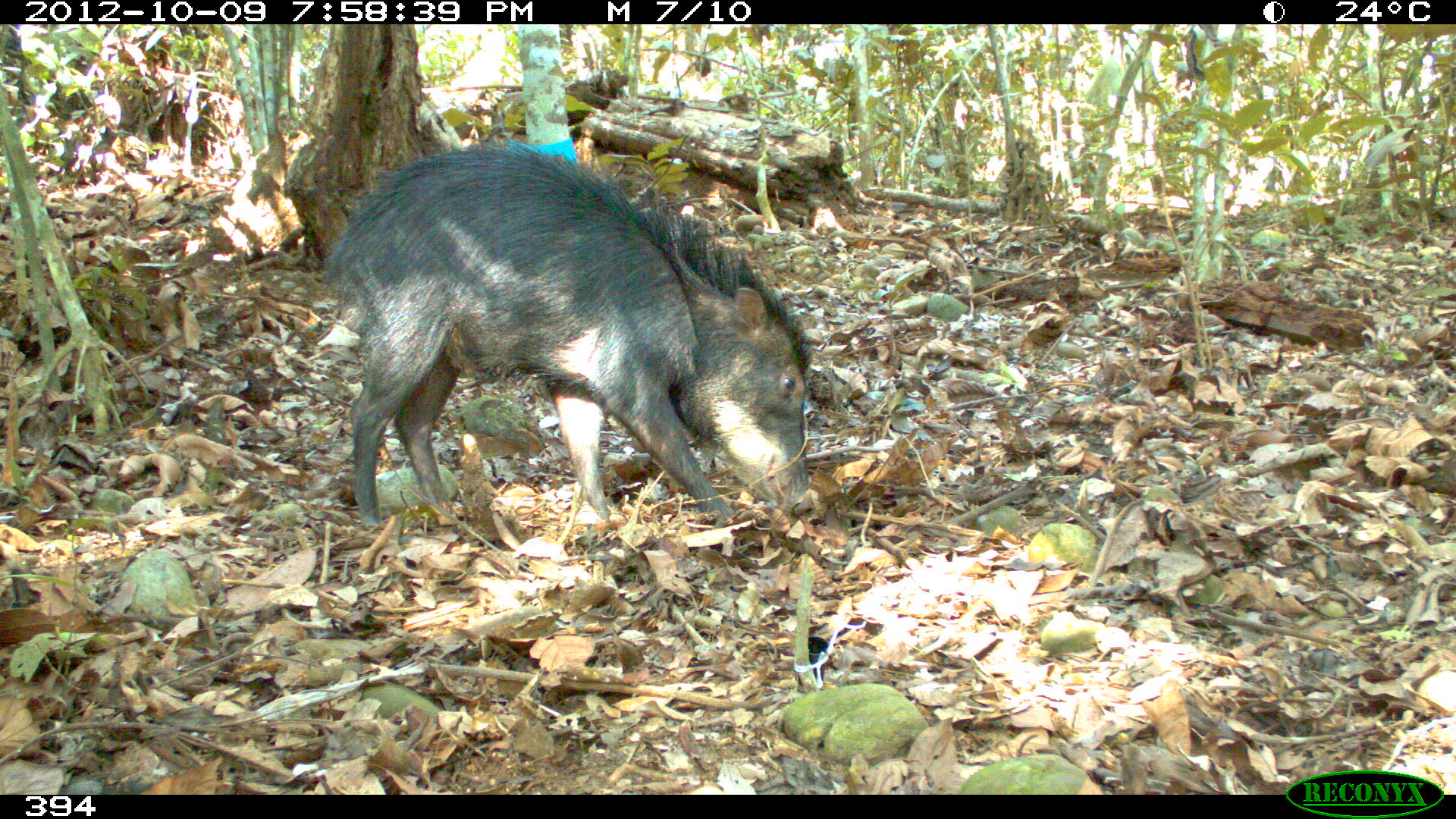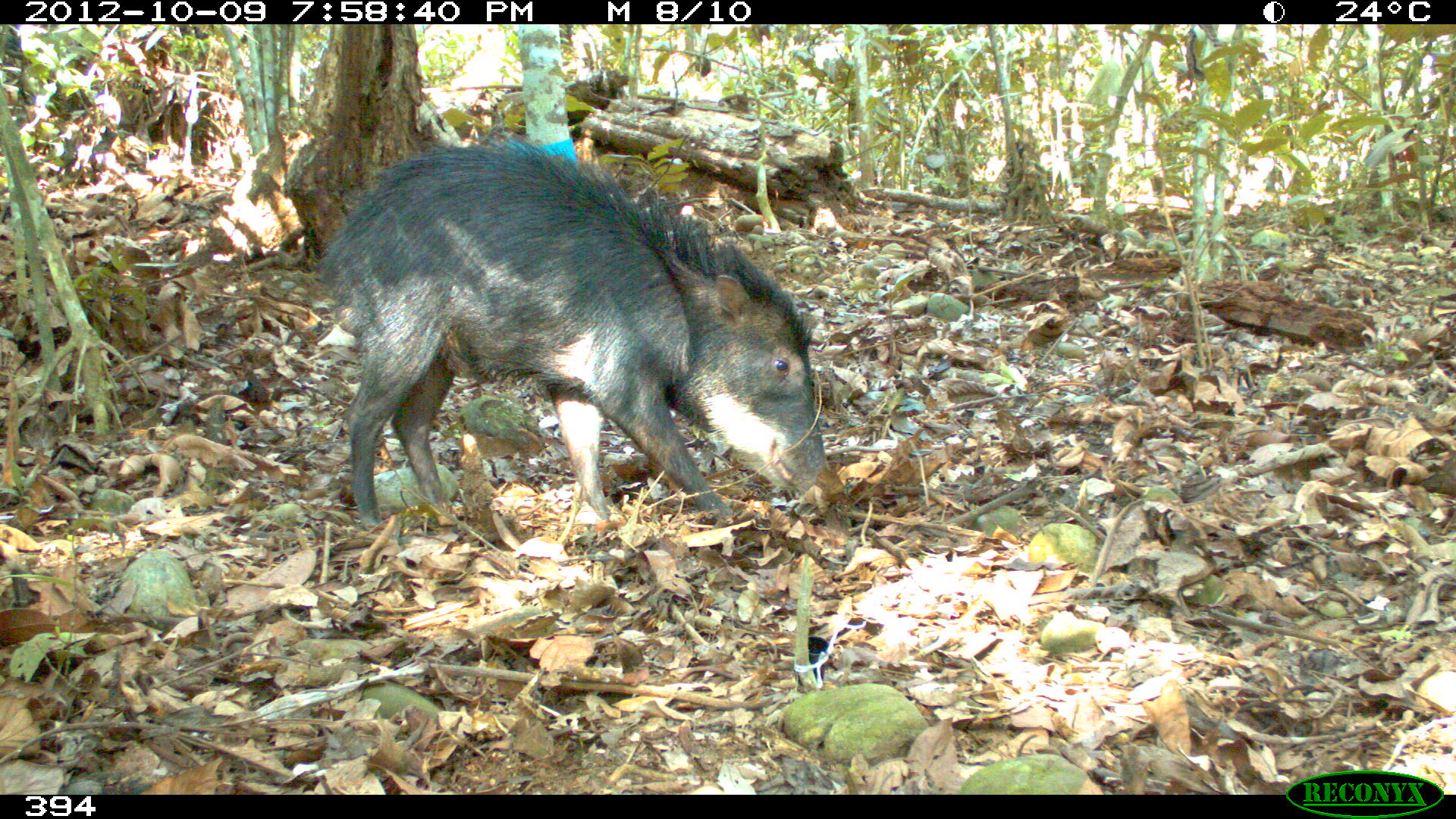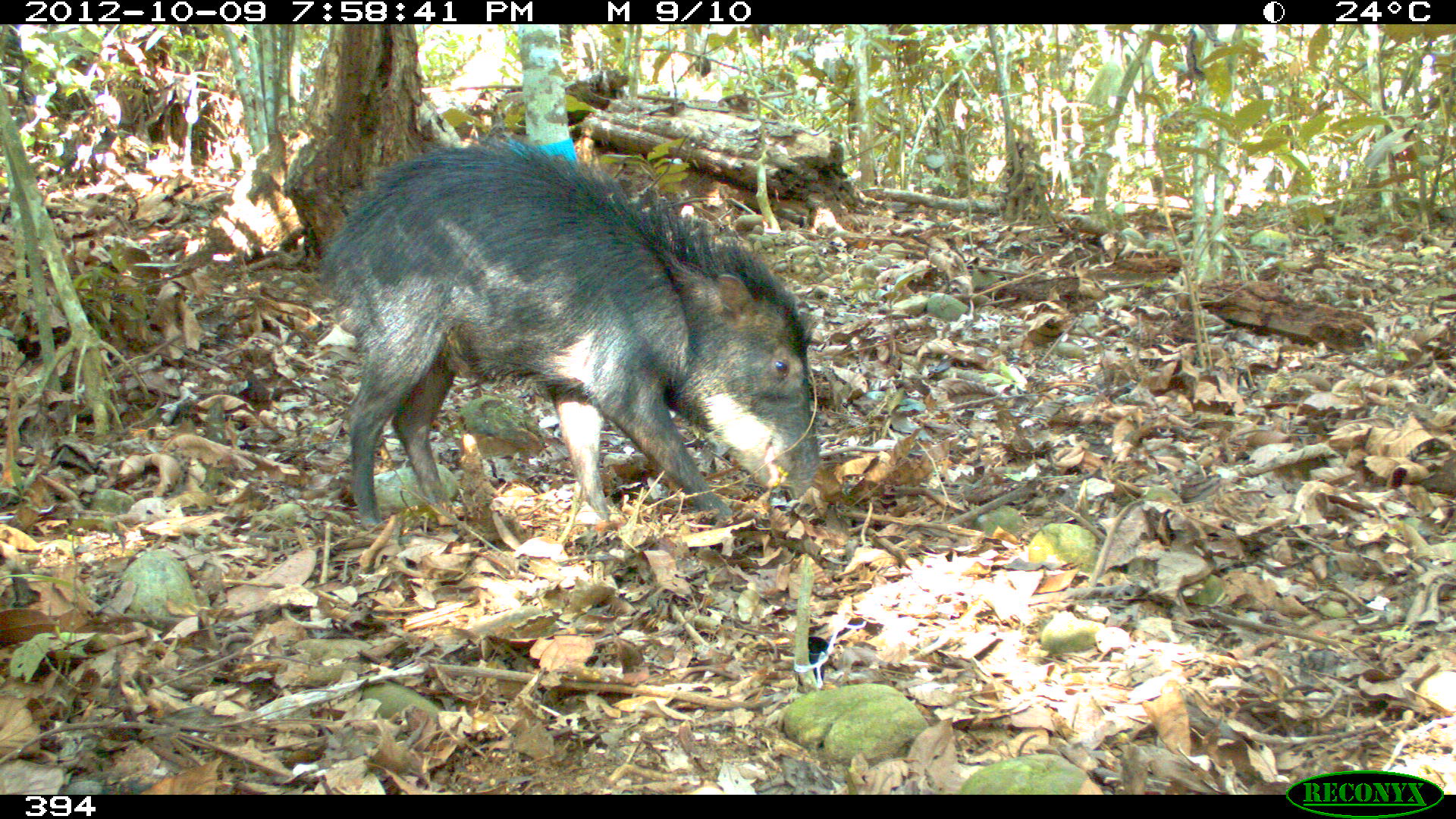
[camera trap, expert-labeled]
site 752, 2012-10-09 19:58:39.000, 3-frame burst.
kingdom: Animalia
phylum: Chordata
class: Mammalia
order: Artiodactyla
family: Tayassuidae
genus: Tayassu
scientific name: Tayassu pecari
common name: white-lipped peccary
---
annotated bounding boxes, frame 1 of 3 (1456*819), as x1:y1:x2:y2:
tayassu pecari: 318:139:813:528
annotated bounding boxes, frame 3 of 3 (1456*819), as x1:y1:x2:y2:
tayassu pecari: 313:133:822:532